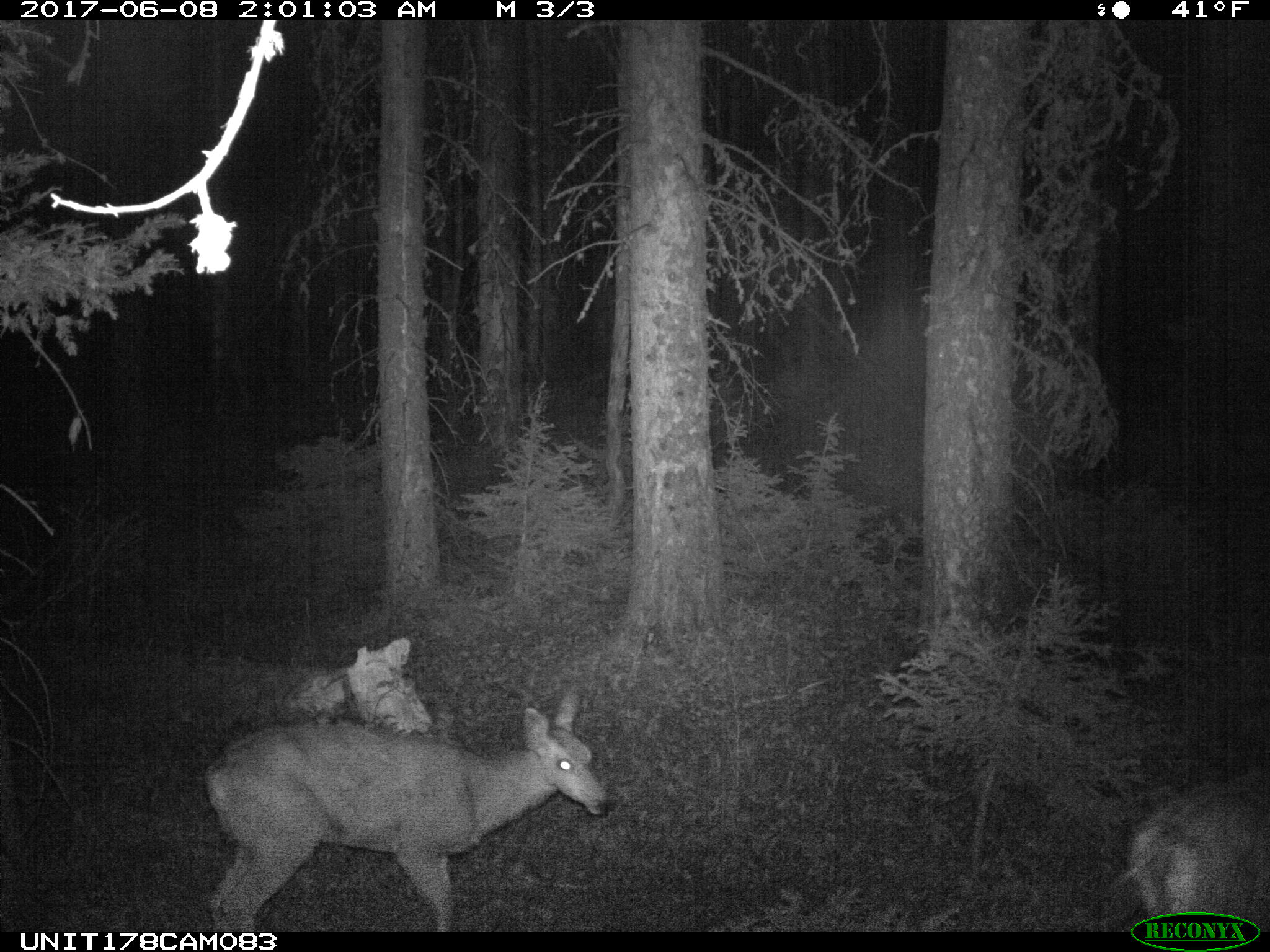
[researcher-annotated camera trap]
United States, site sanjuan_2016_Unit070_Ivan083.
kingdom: Animalia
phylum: Chordata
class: Mammalia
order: Artiodactyla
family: Cervidae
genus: Odocoileus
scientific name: Odocoileus hemionus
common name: mule deer